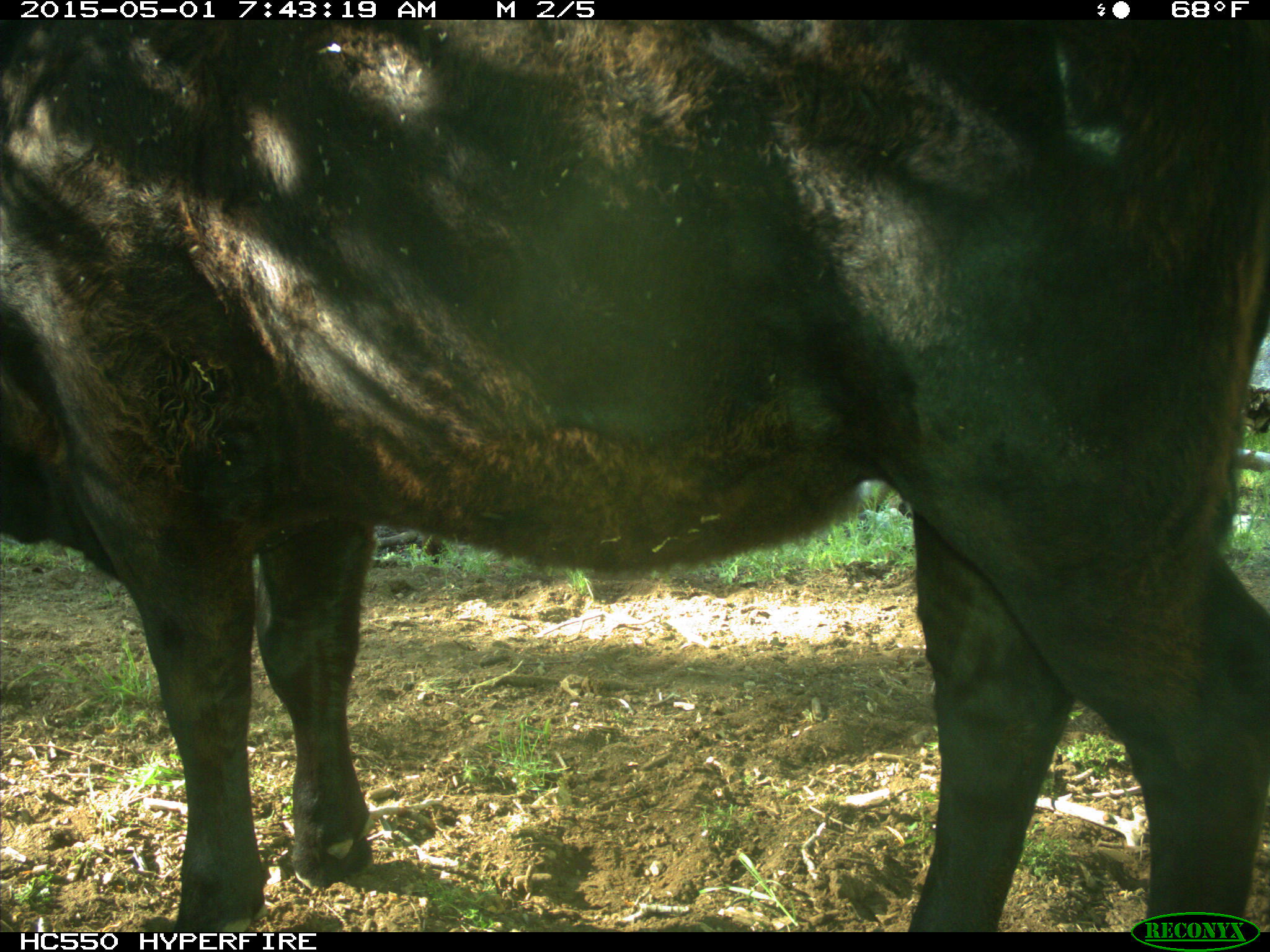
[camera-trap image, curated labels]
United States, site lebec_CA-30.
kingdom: Animalia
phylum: Chordata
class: Mammalia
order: Artiodactyla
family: Bovidae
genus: Bos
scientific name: Bos taurus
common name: domestic cow